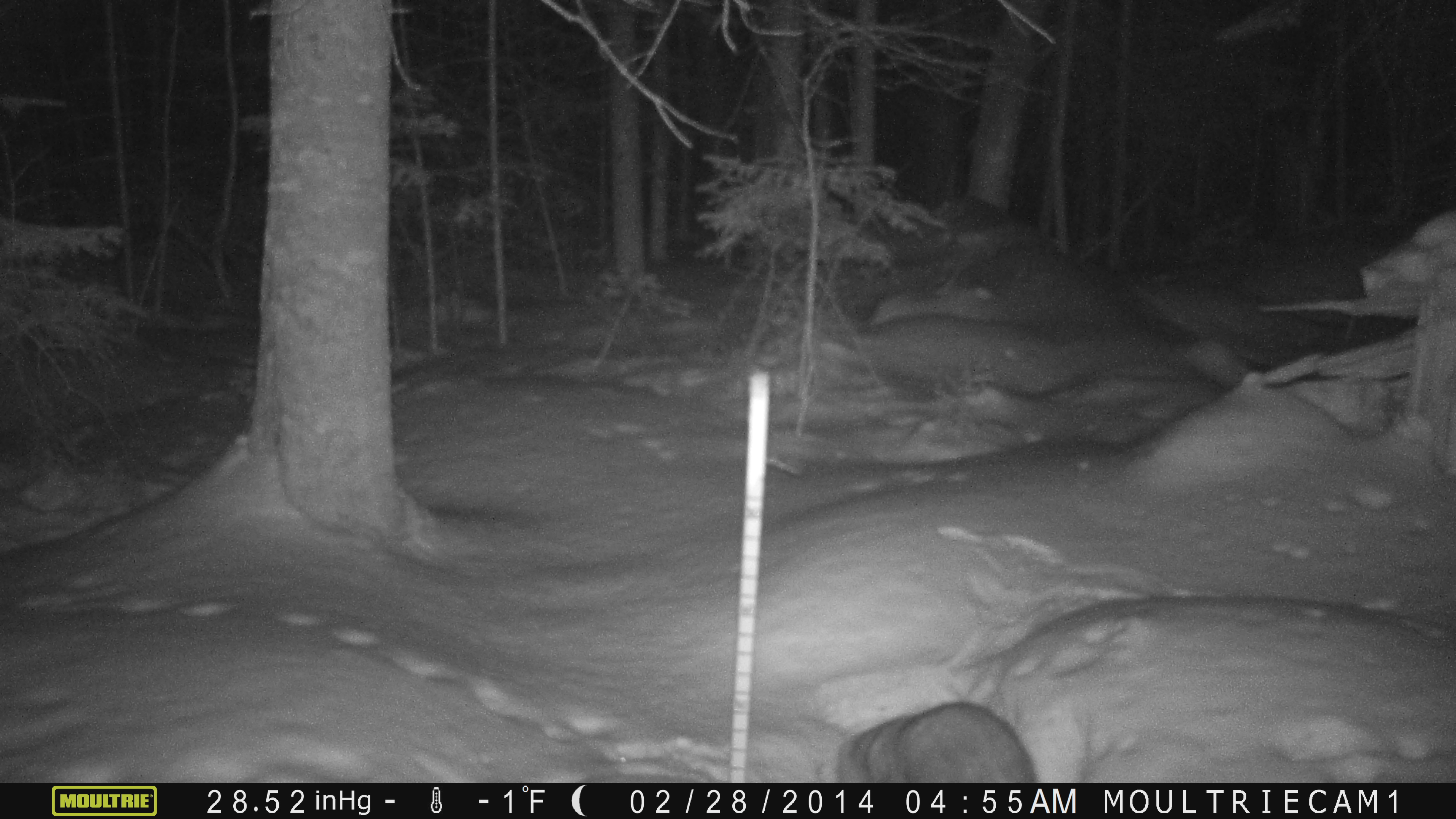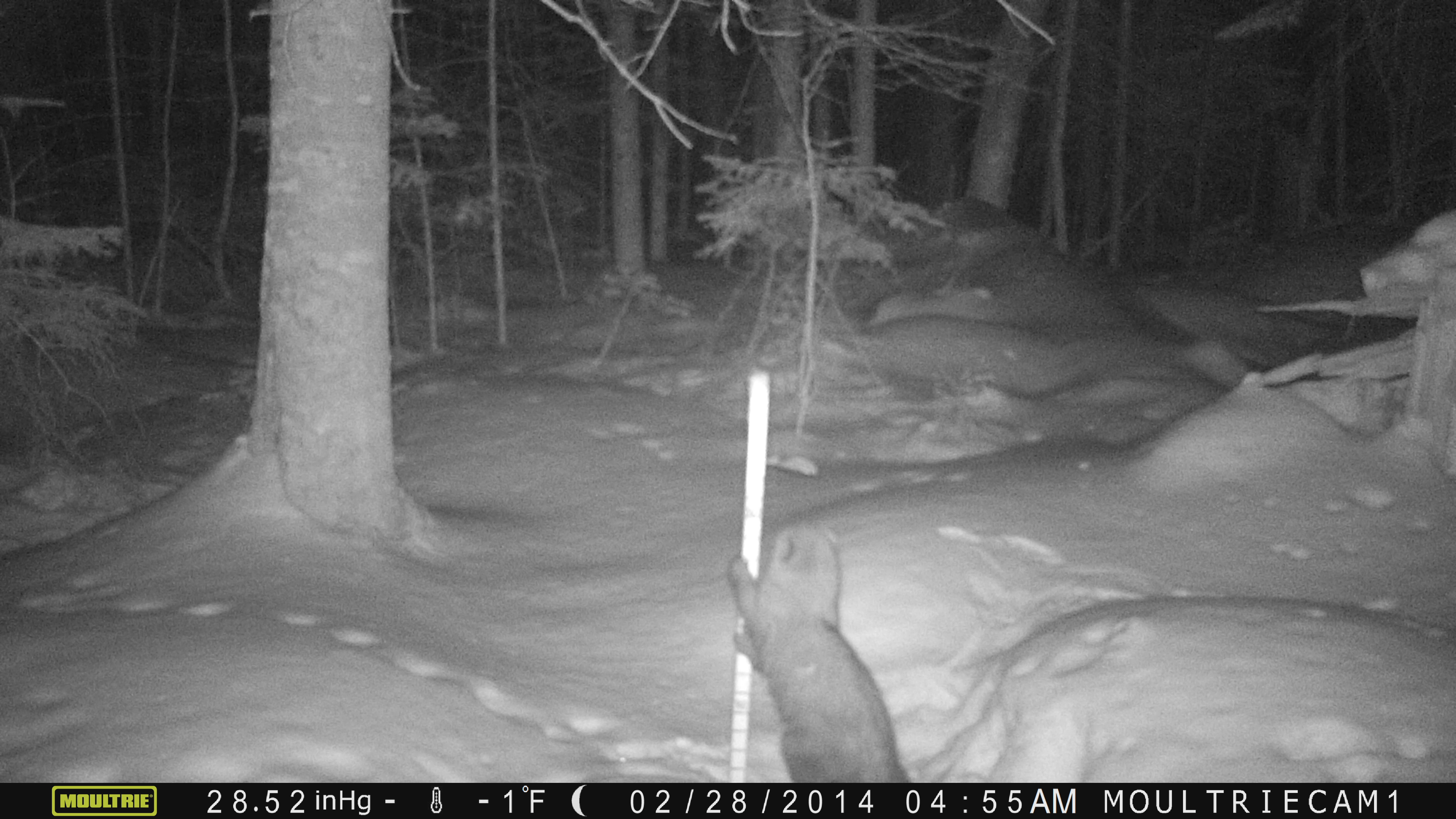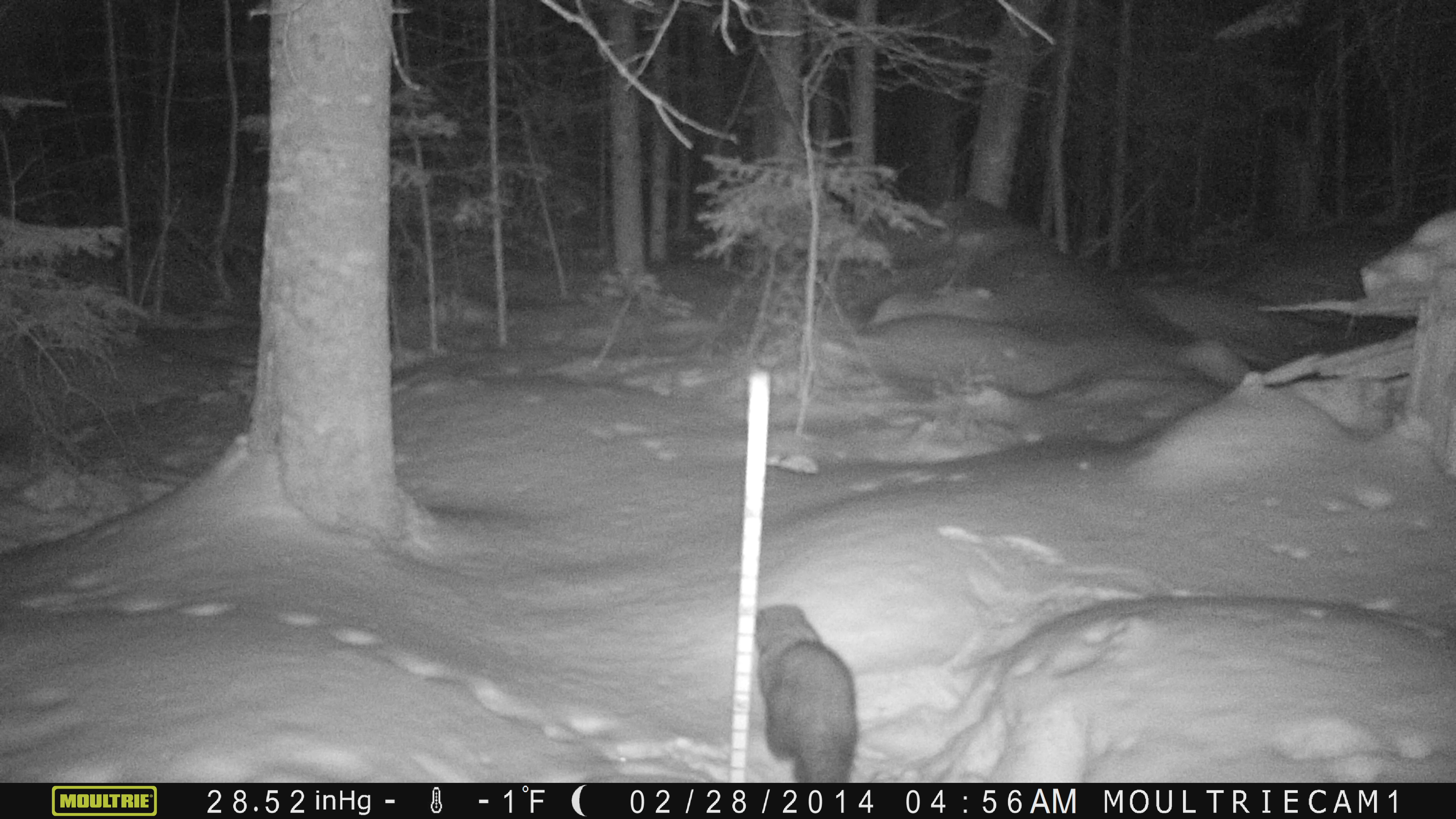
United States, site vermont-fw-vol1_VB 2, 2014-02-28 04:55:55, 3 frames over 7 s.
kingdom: Animalia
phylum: Chordata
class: Mammalia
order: Carnivora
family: Mustelidae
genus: Pekania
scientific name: Pekania pennanti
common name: fisher